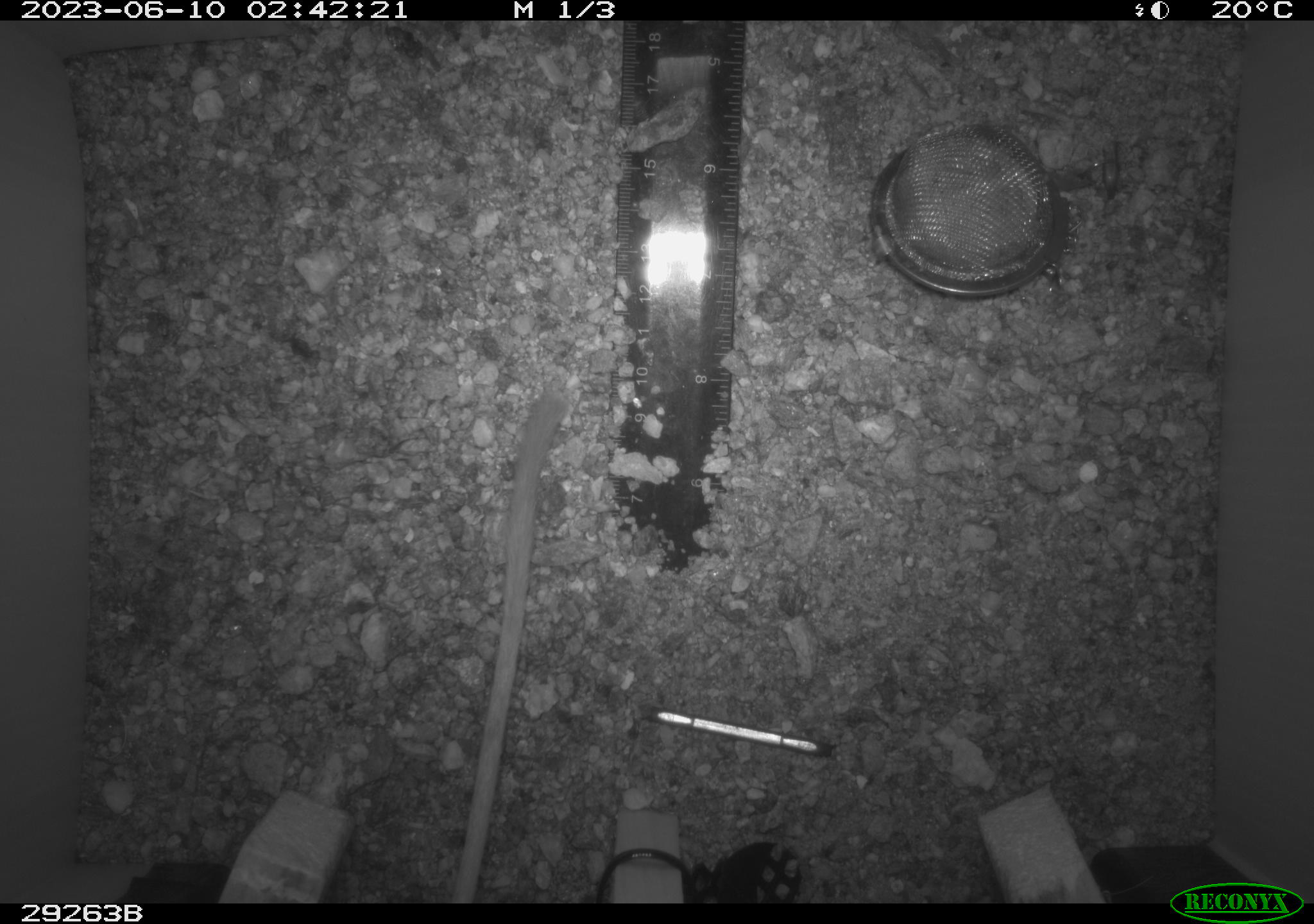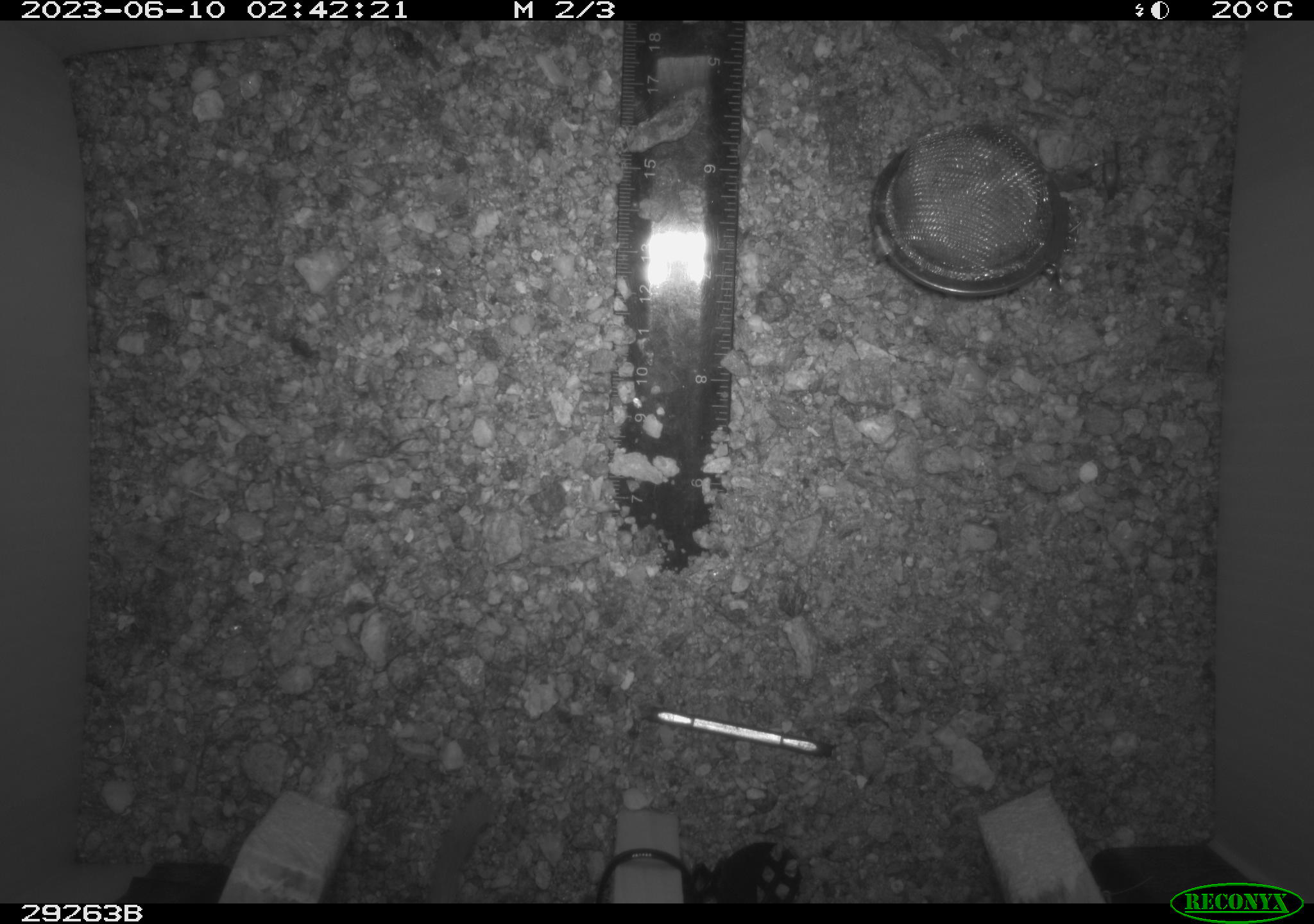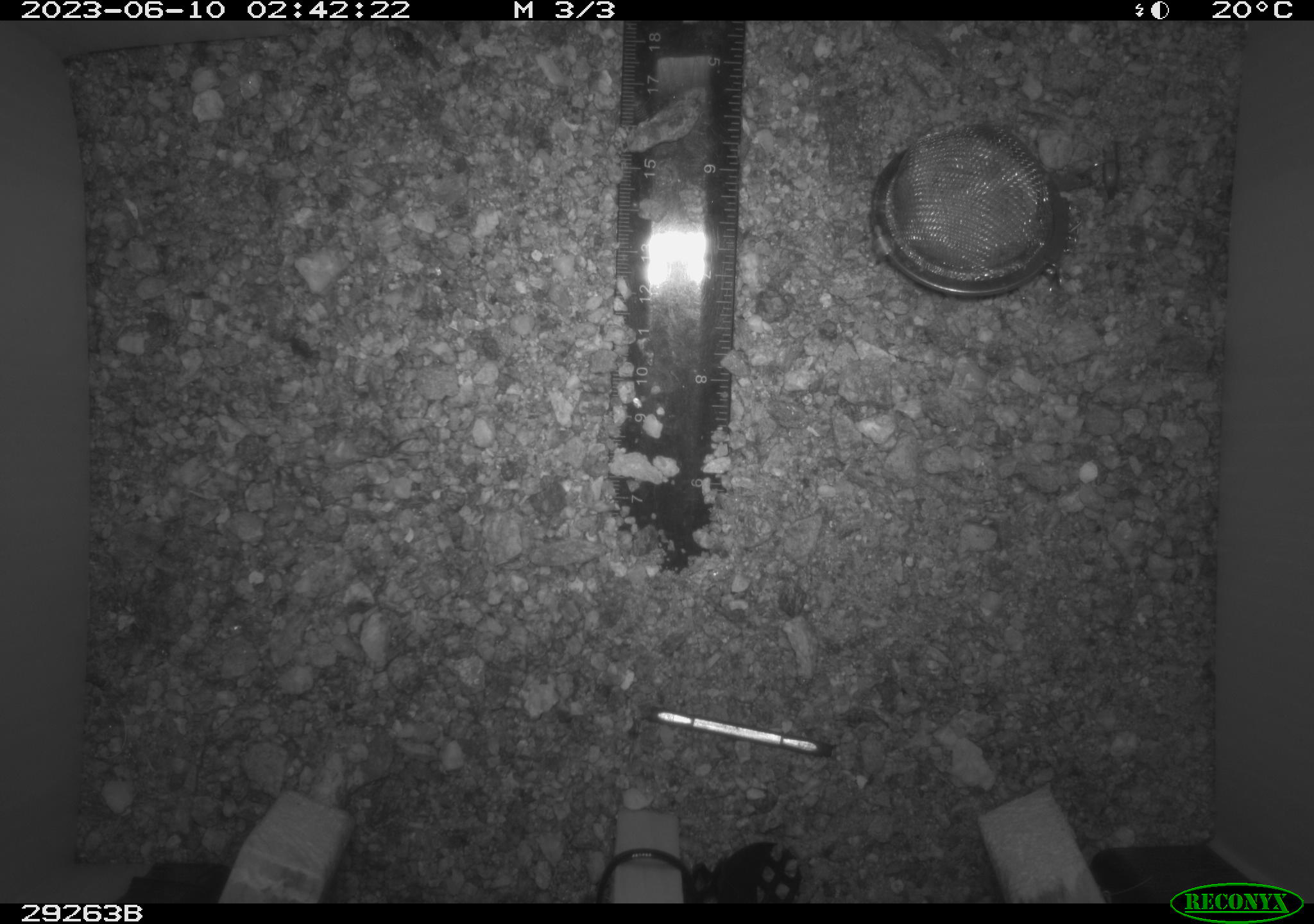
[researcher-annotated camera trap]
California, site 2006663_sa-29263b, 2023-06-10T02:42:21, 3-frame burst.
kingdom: Animalia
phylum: Chordata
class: Mammalia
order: Rodentia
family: Heteromyidae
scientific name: Heteromyidae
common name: kangaroo rats and pocket mice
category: heteromyidae family